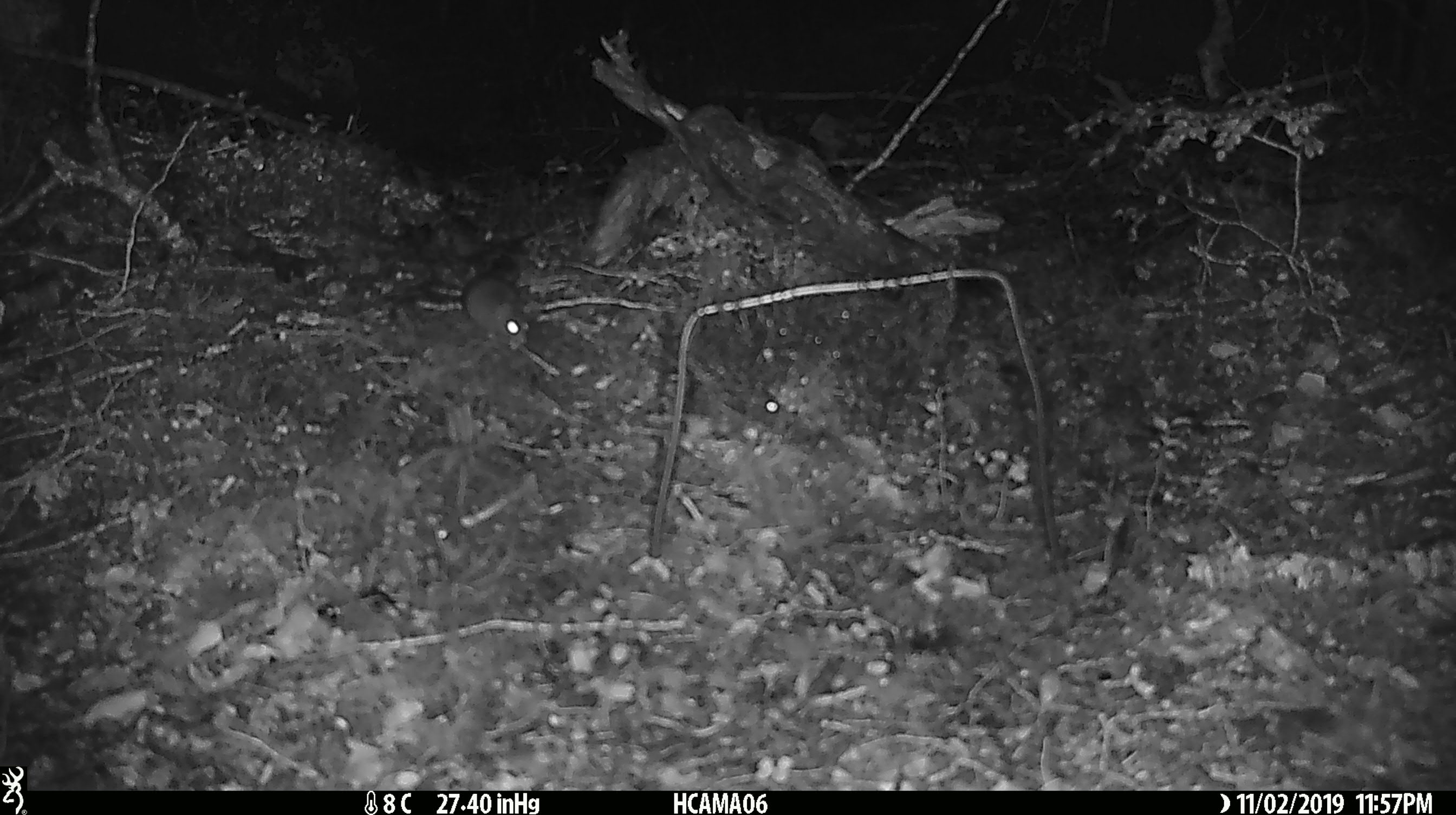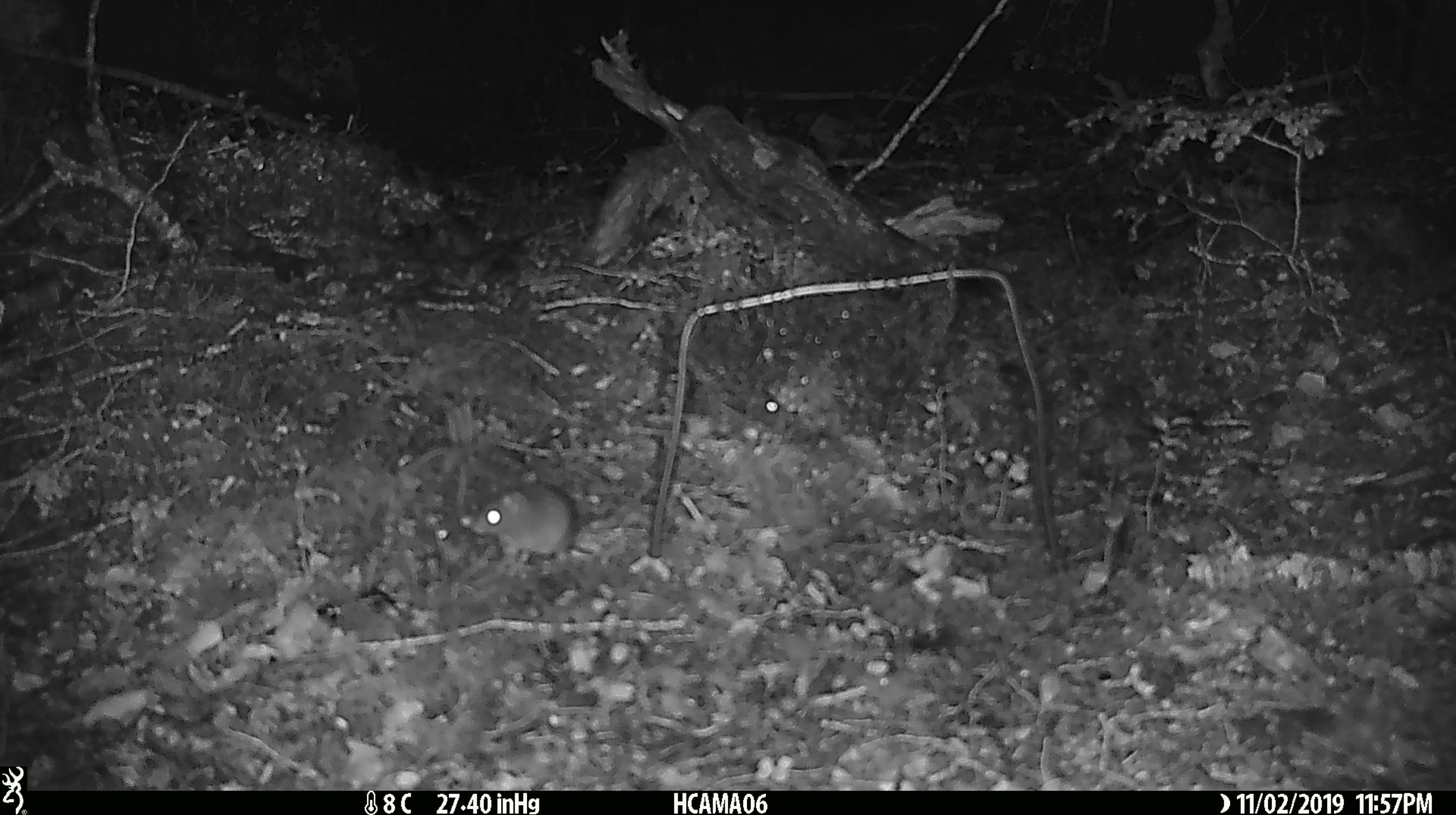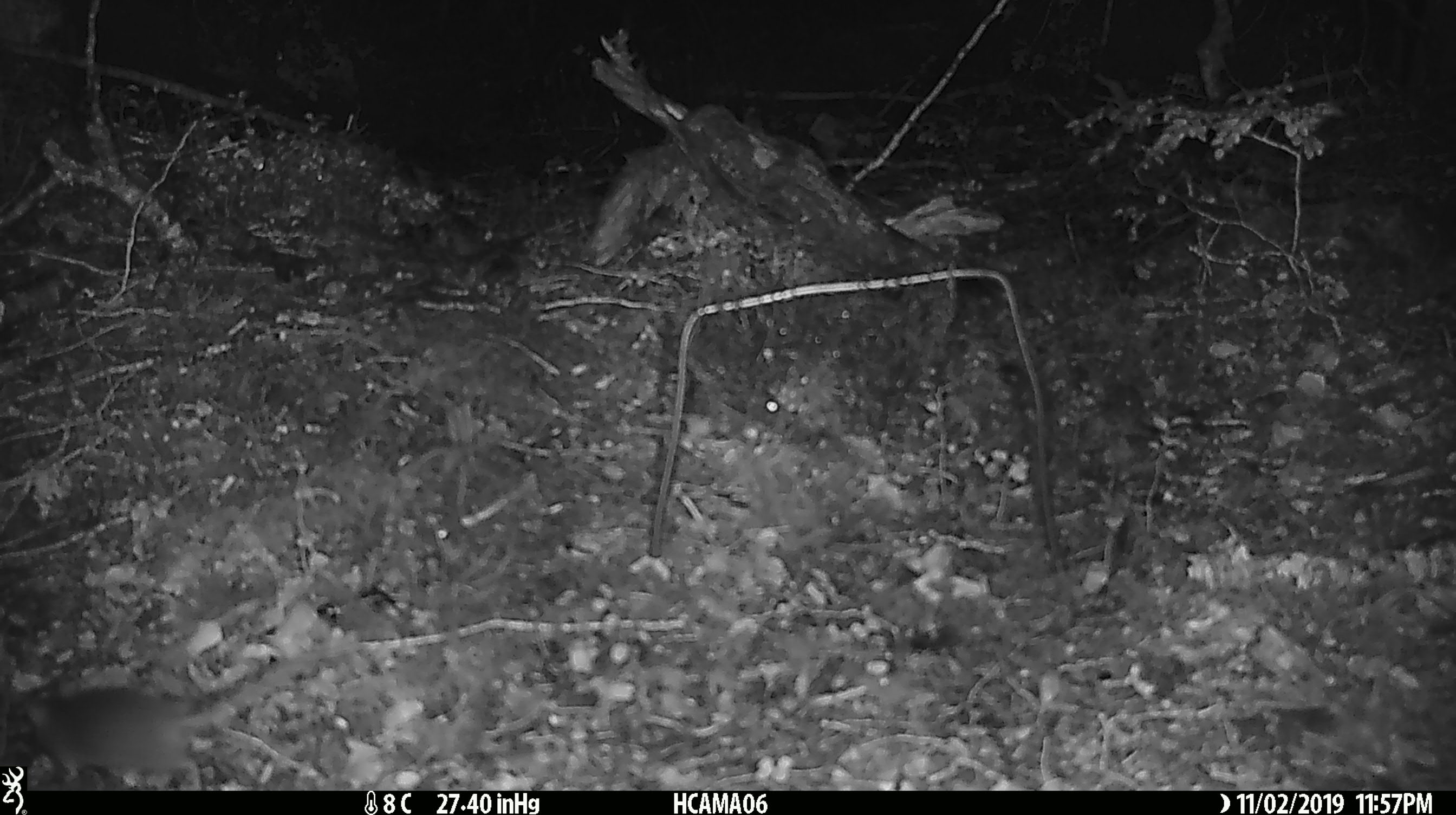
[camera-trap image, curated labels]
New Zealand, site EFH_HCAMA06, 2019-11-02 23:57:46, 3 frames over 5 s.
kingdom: Animalia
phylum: Chordata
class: Mammalia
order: Rodentia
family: Muridae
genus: Mus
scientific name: Mus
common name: mouse